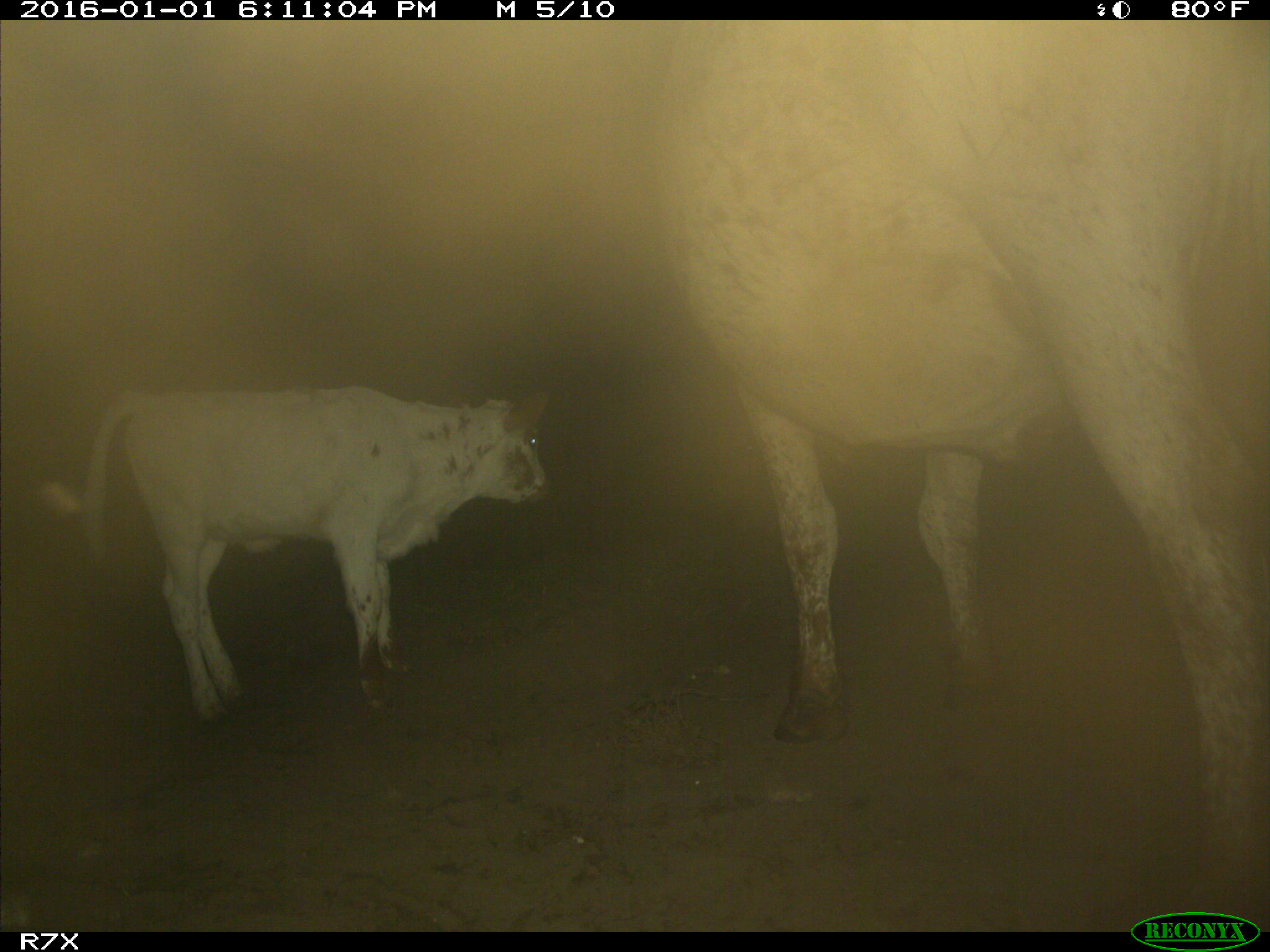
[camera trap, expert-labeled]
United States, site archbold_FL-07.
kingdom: Animalia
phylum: Chordata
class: Mammalia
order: Artiodactyla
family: Bovidae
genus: Bos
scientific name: Bos taurus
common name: domestic cow